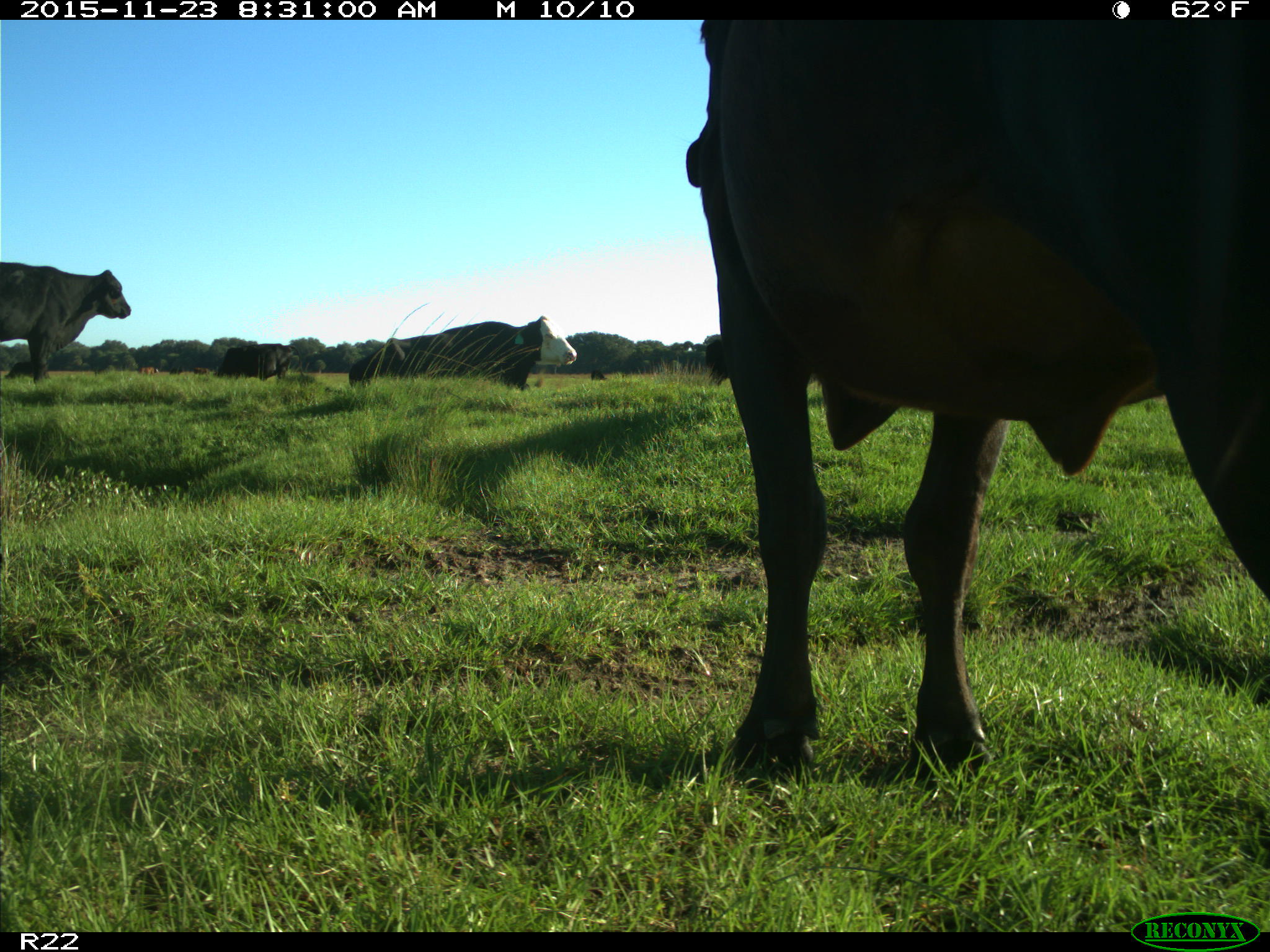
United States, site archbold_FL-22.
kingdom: Animalia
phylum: Chordata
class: Mammalia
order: Artiodactyla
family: Bovidae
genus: Bos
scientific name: Bos taurus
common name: domestic cow